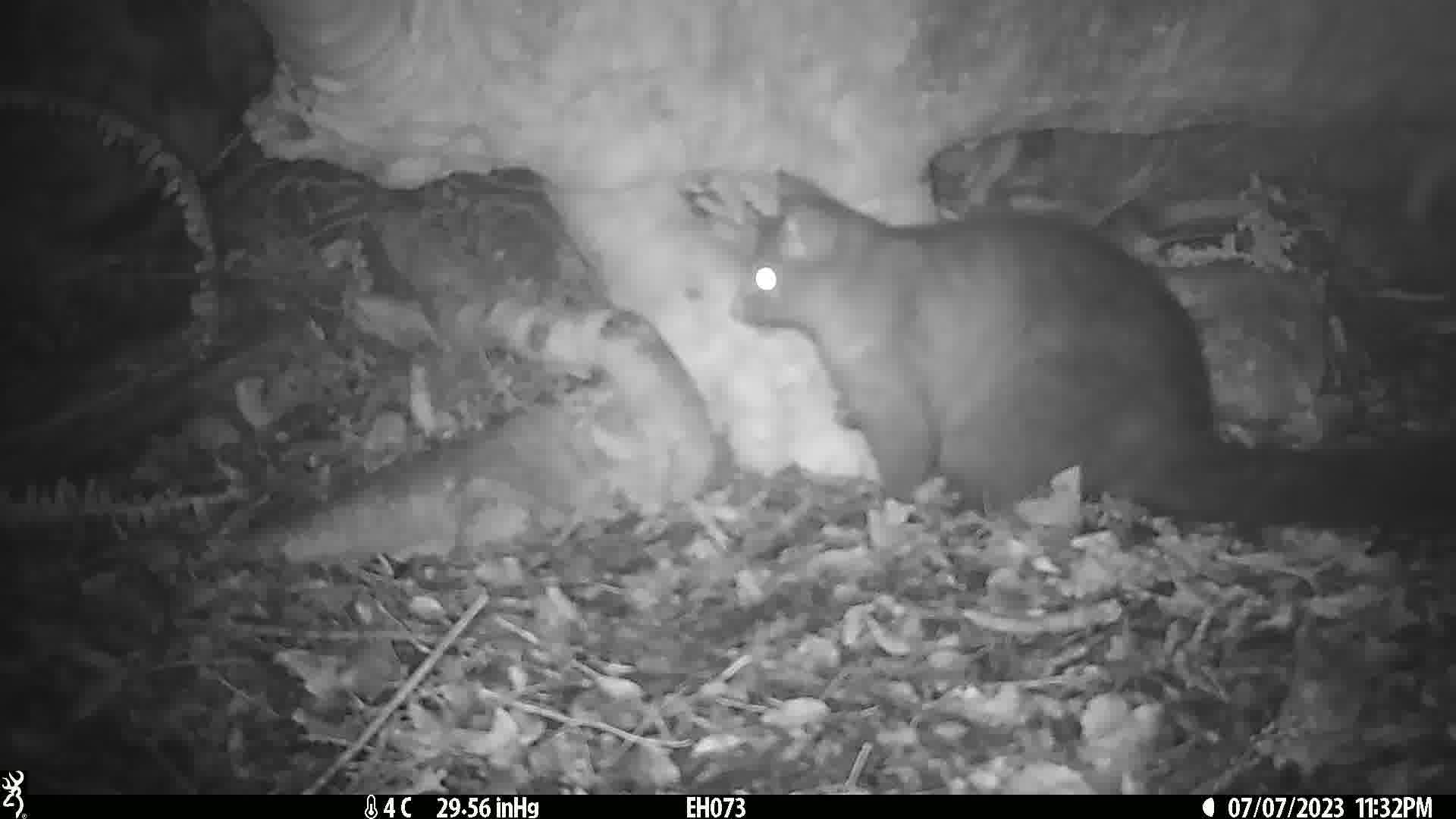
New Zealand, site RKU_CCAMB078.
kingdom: Animalia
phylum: Chordata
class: Mammalia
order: Diprotodontia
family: Phalangeridae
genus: Trichosurus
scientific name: Trichosurus vulpecula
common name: common brushtail possum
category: possum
Possum (common brushtail possum) (Trichosurus vulpecula).